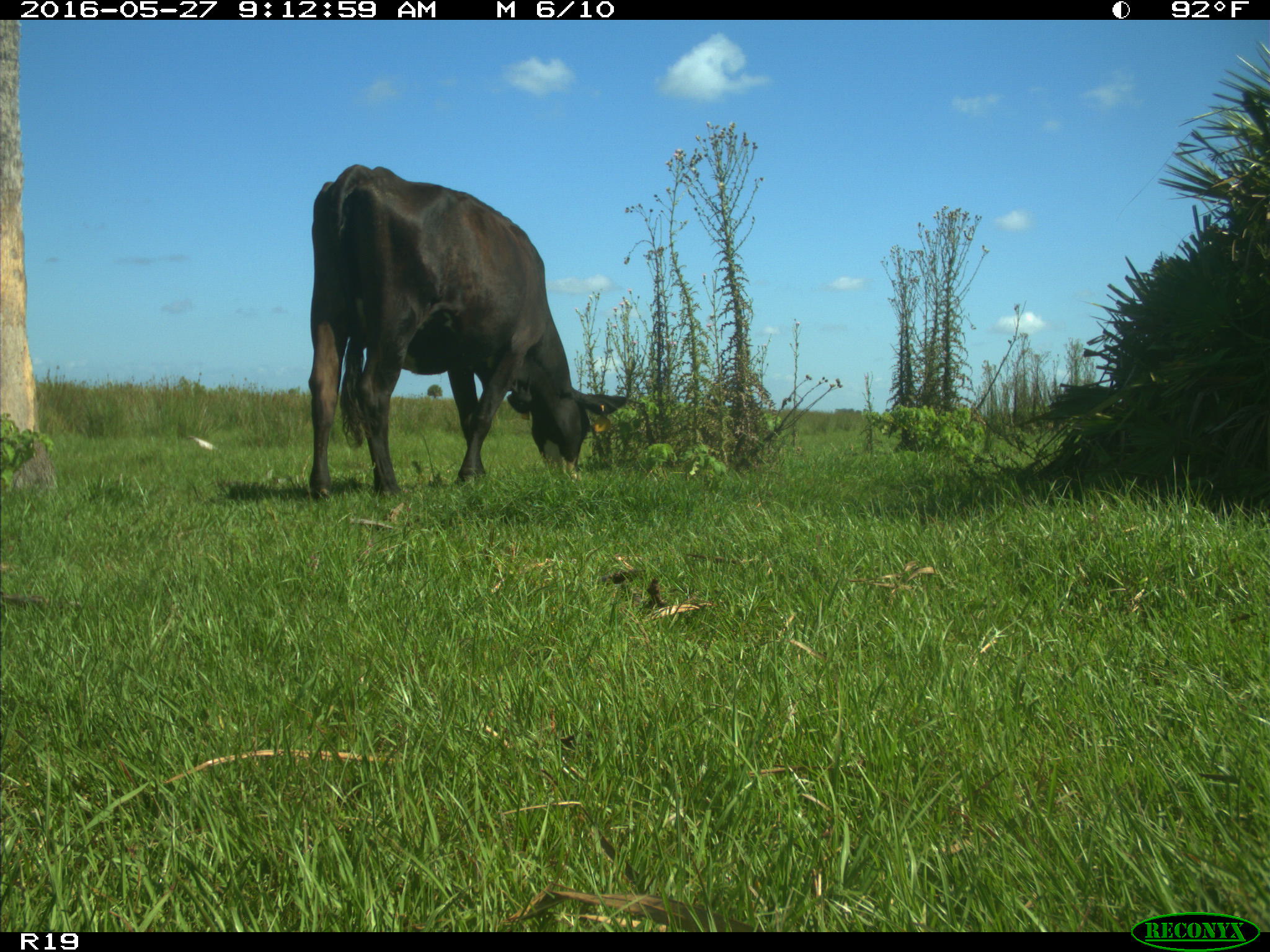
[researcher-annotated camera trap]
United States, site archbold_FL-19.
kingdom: Animalia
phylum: Chordata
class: Mammalia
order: Artiodactyla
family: Bovidae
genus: Bos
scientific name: Bos taurus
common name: domestic cow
Bos taurus (domestic cow).